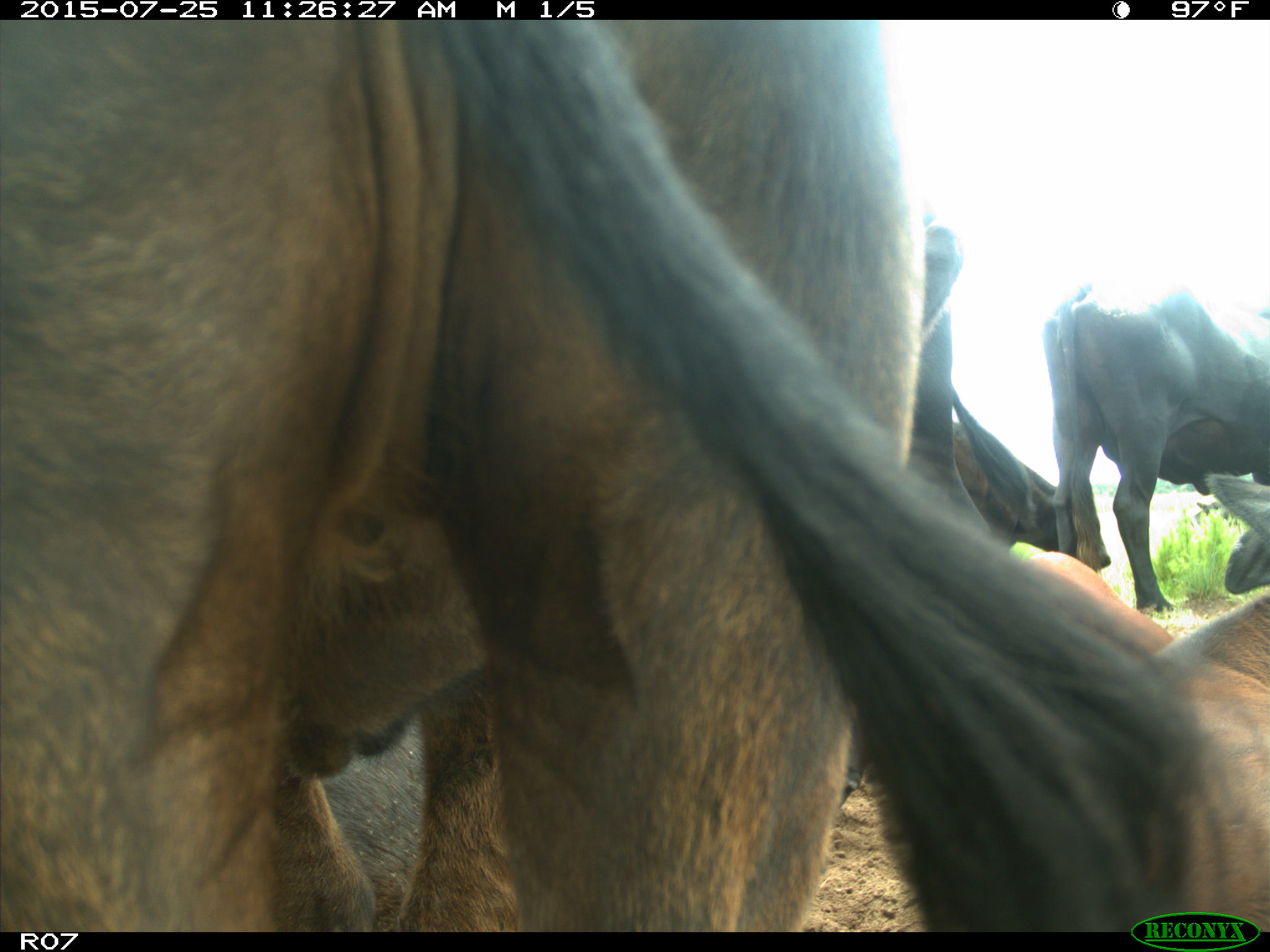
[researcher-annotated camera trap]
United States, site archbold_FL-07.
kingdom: Animalia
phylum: Chordata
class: Mammalia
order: Artiodactyla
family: Bovidae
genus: Bos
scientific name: Bos taurus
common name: domestic cow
Bos taurus (domestic cow).